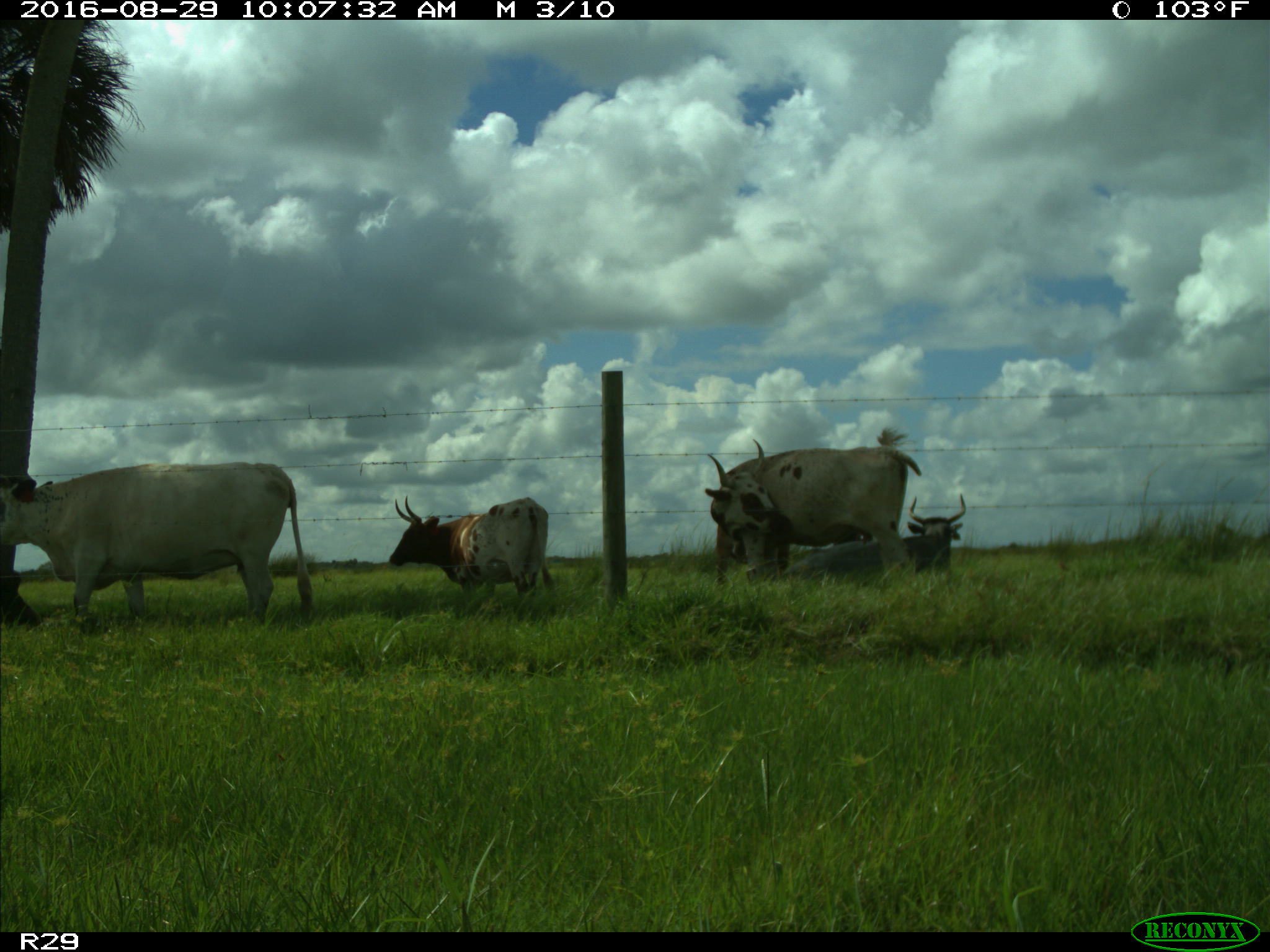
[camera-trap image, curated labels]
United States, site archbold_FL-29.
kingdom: Animalia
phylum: Chordata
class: Mammalia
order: Artiodactyla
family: Bovidae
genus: Bos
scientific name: Bos taurus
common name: domestic cow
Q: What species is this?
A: Bos taurus (domestic cow).